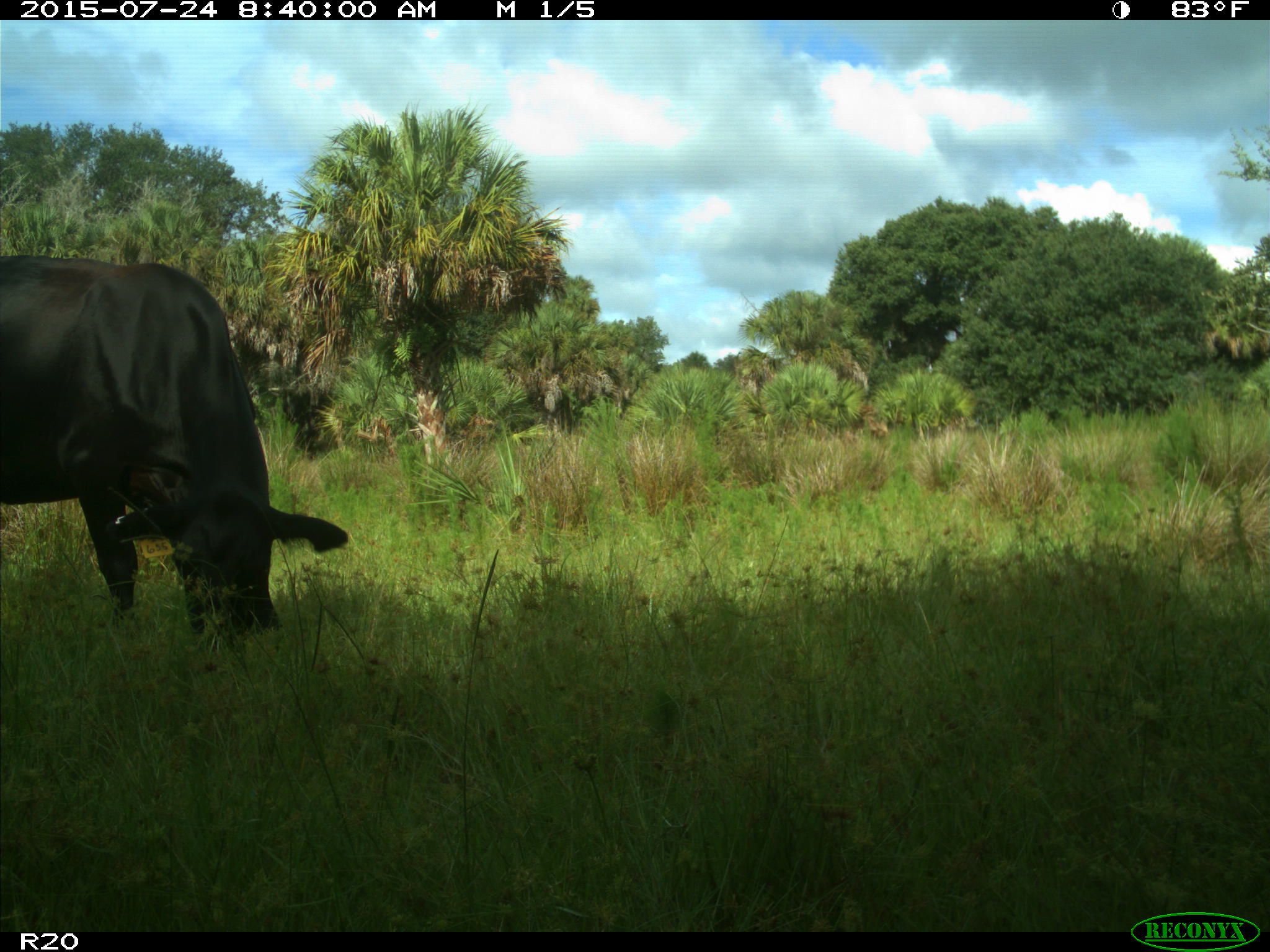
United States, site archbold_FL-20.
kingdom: Animalia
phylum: Chordata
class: Mammalia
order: Artiodactyla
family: Bovidae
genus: Bos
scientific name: Bos taurus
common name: domestic cow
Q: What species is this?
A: Bos taurus (domestic cow).